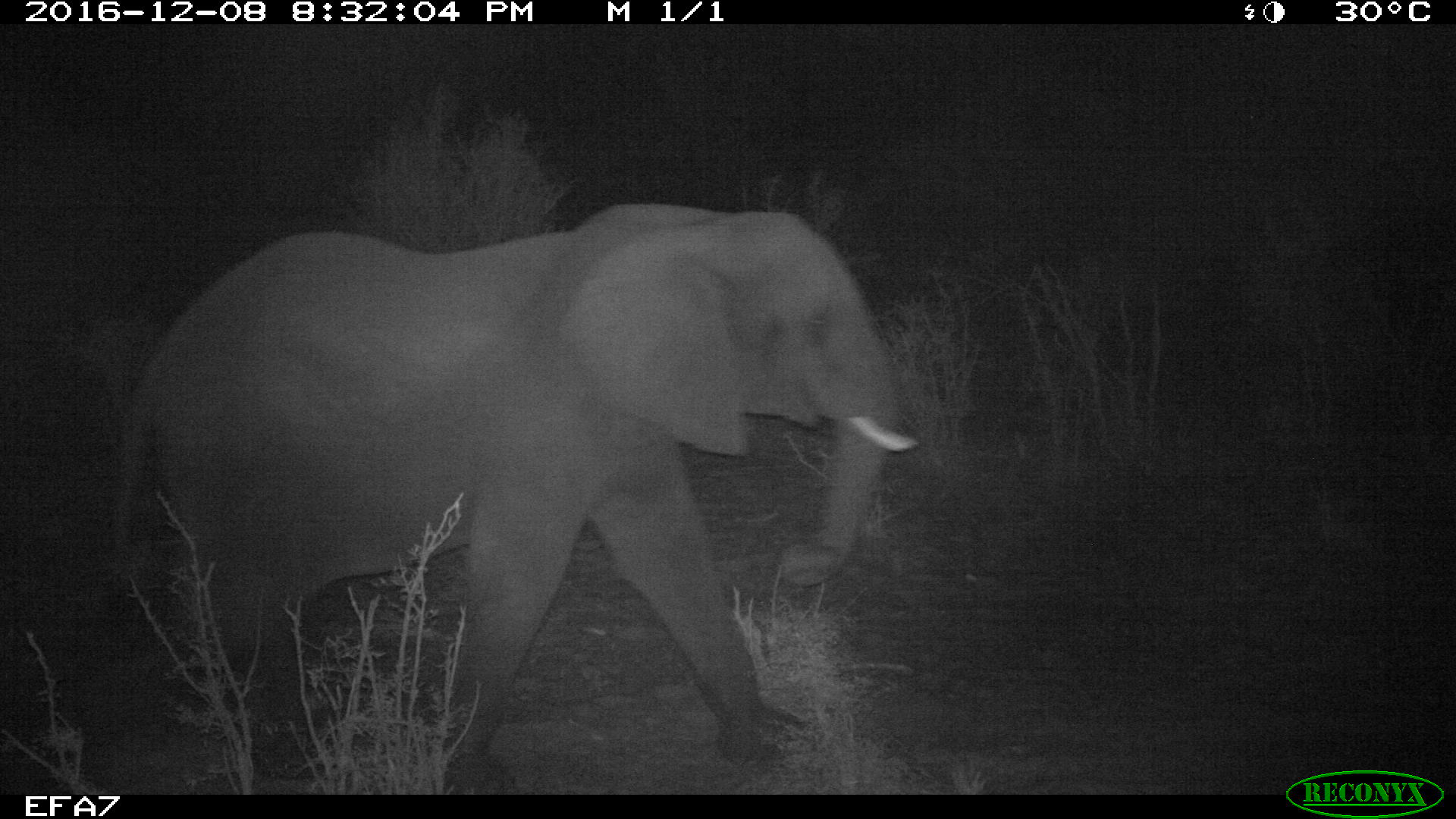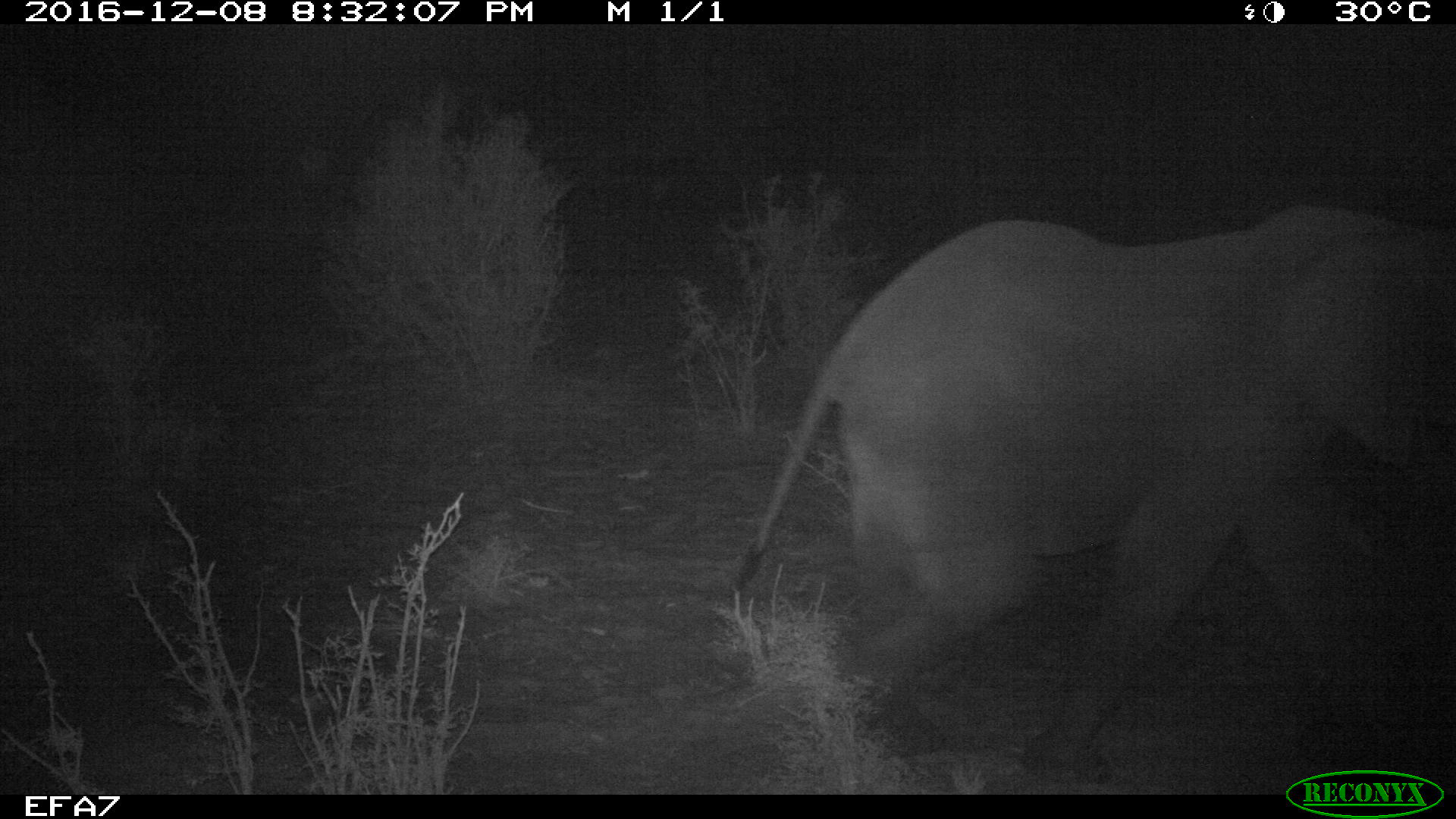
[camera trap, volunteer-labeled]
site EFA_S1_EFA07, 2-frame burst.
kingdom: Animalia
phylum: Chordata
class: Mammalia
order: Proboscidea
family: Elephantidae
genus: Loxodonta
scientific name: Loxodonta africana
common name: african bush elephant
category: elephant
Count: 1.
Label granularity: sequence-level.